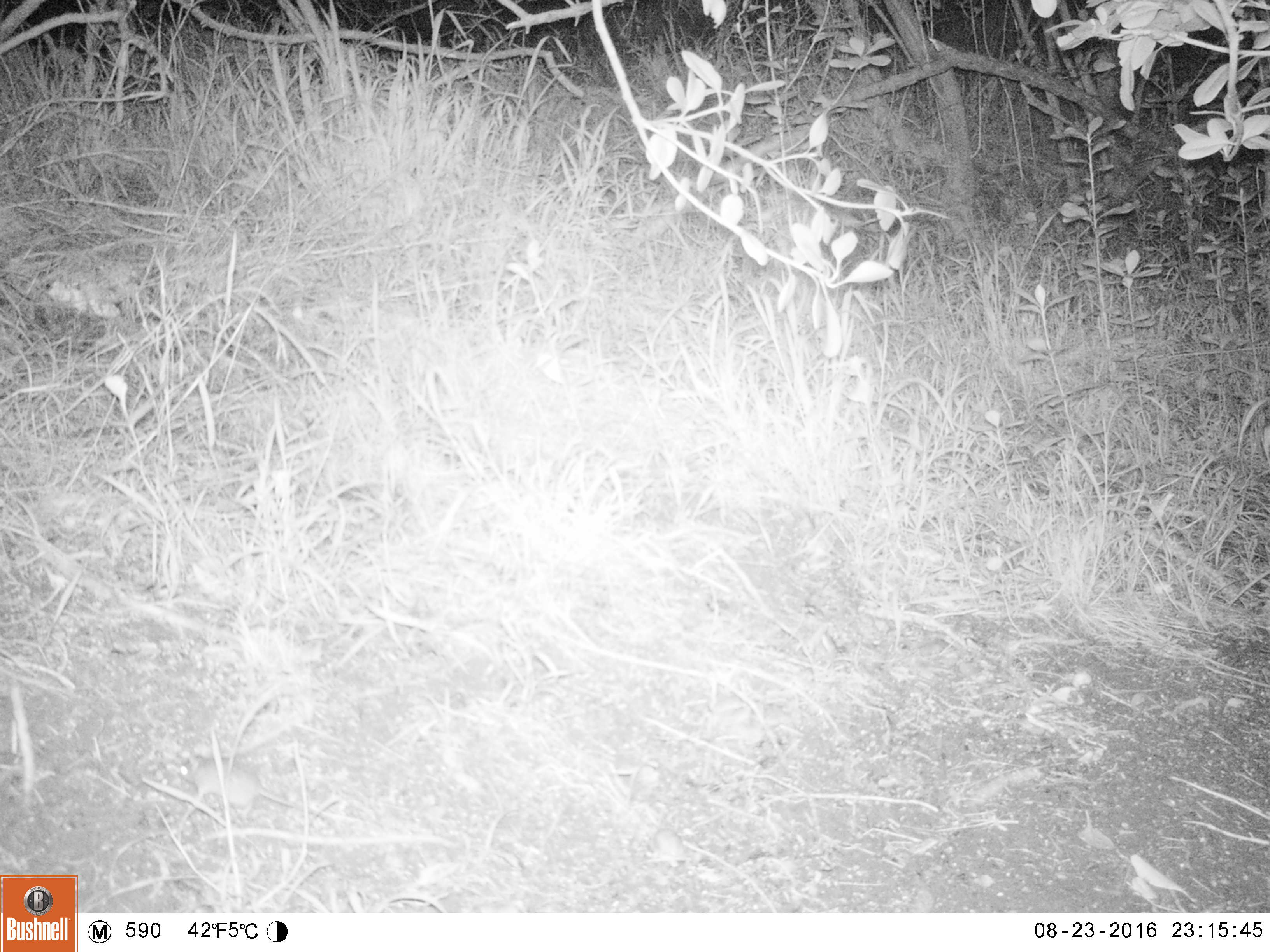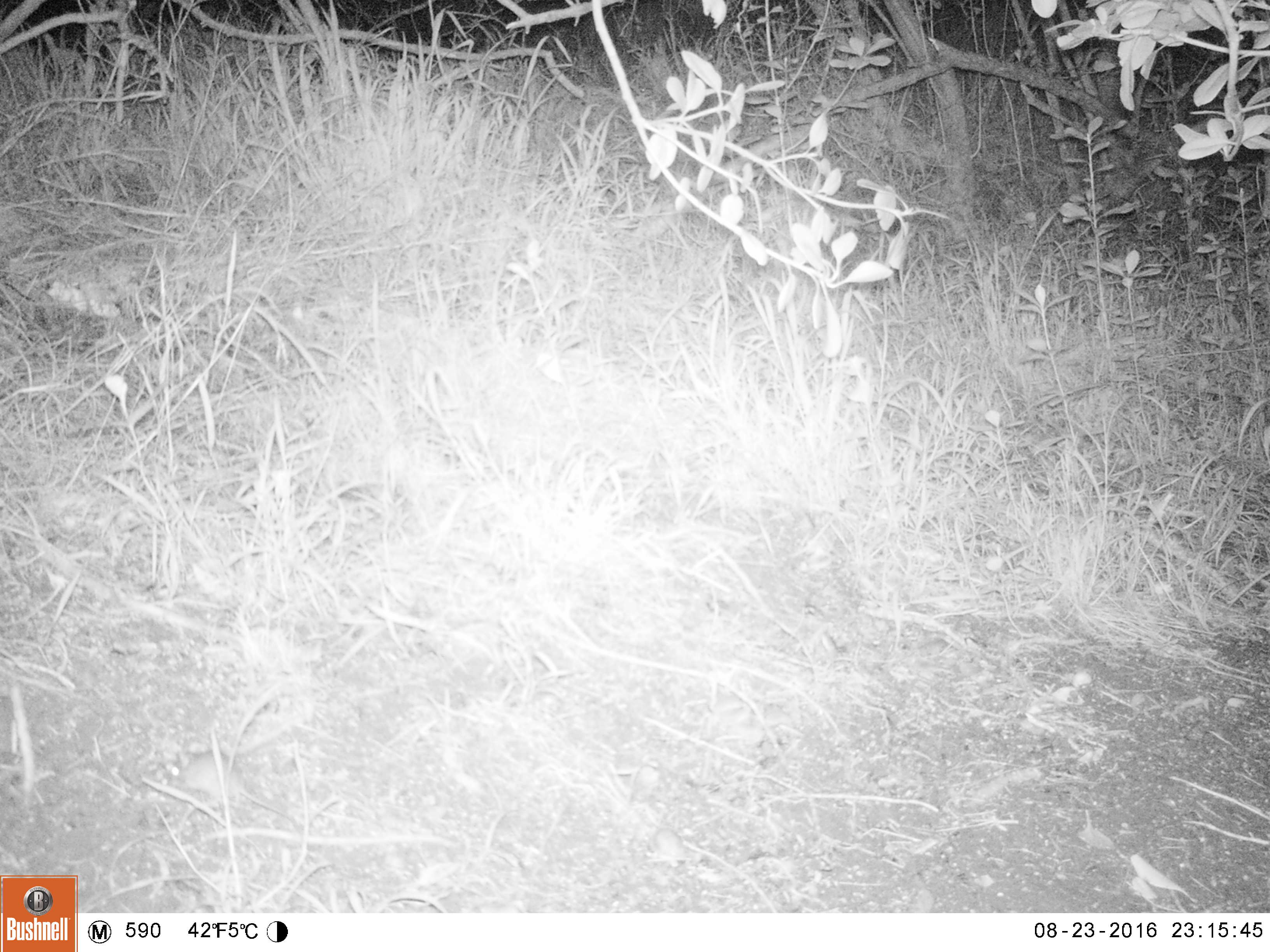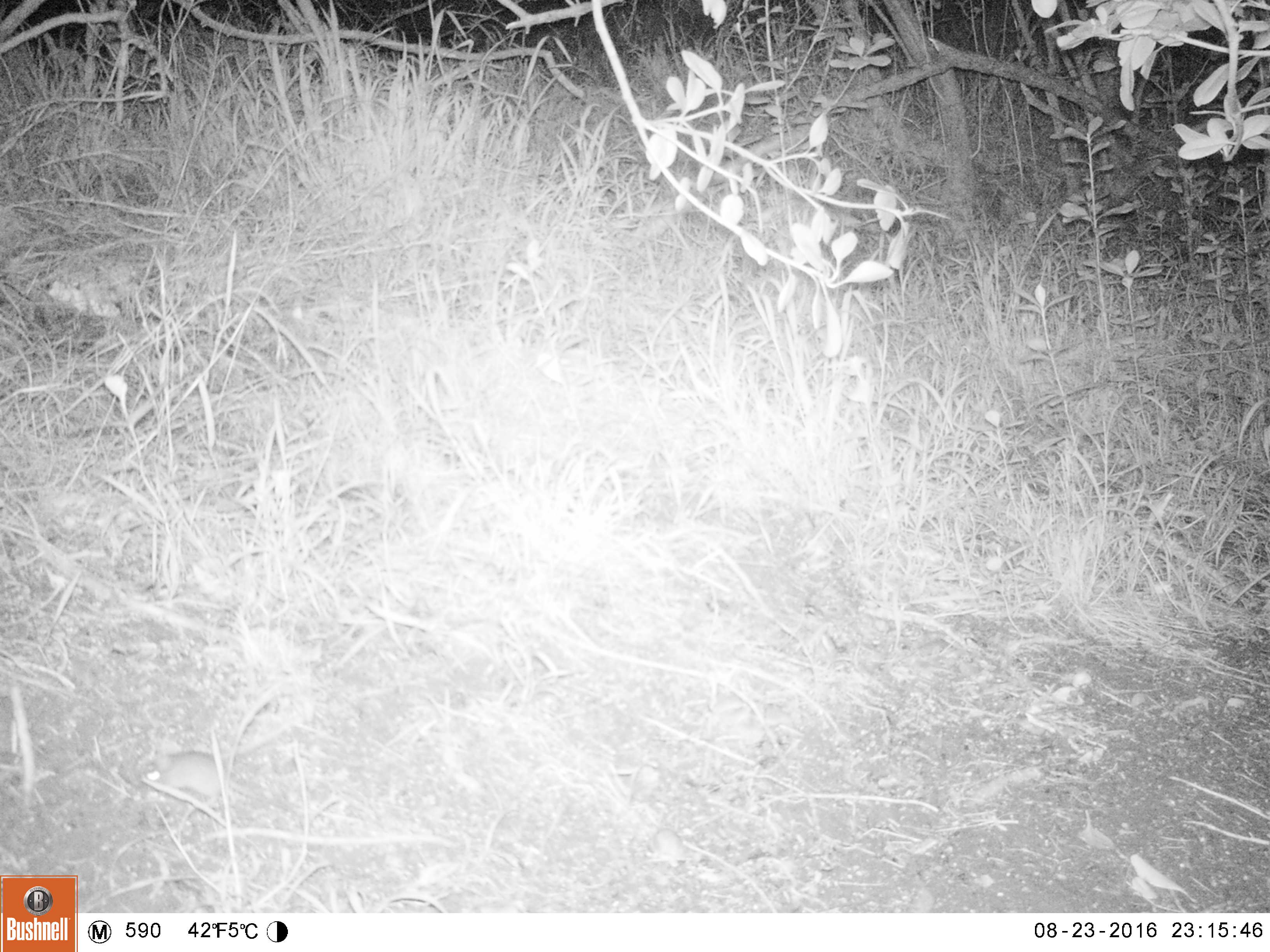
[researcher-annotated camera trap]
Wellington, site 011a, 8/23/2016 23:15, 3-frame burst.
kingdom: Animalia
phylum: Chordata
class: Mammalia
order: Rodentia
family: Muridae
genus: Mus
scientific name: Mus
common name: mouse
Mouse (Mus).